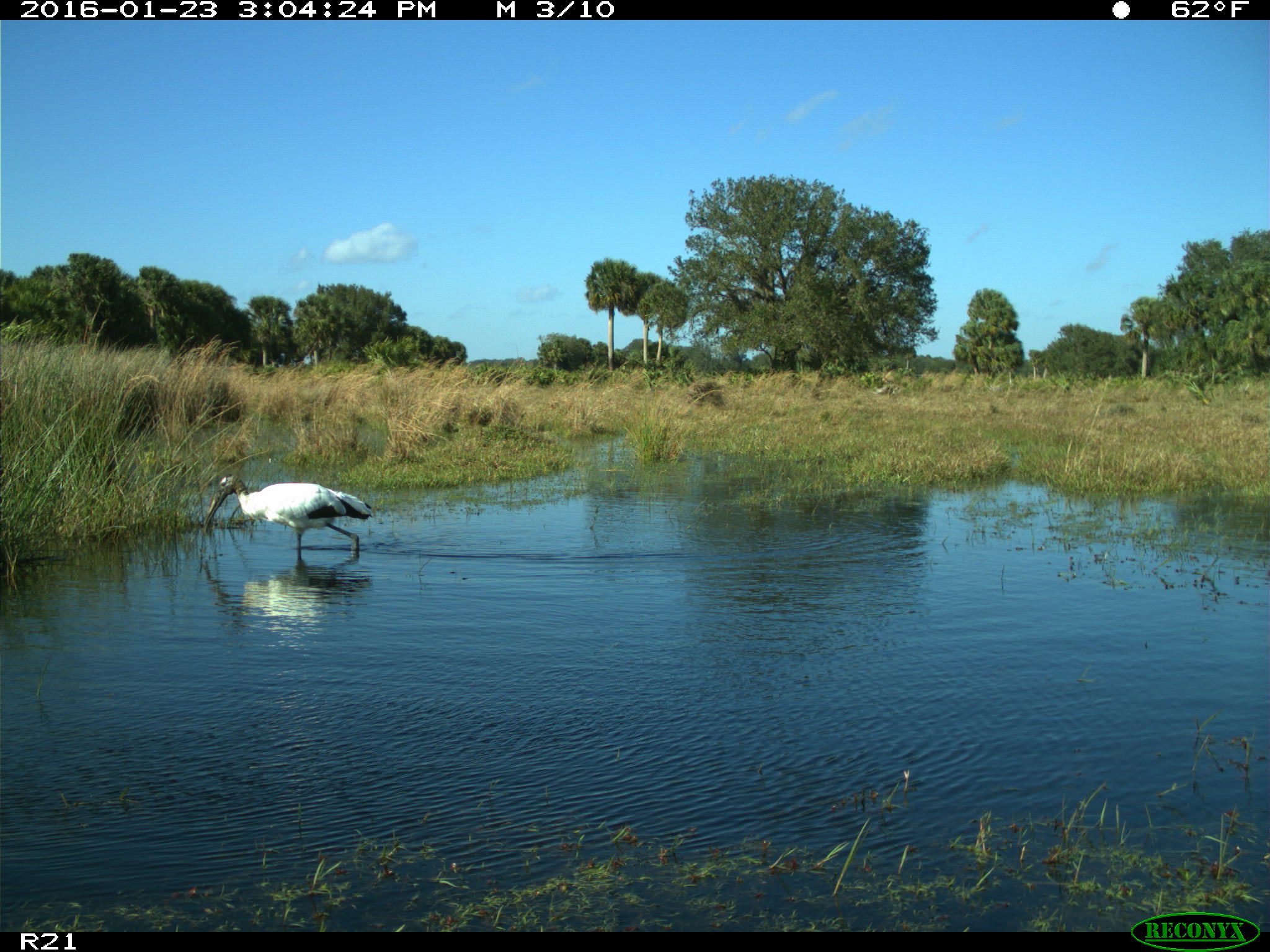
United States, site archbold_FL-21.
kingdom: Animalia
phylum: Chordata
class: Aves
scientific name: Aves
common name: birds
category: unidentified bird